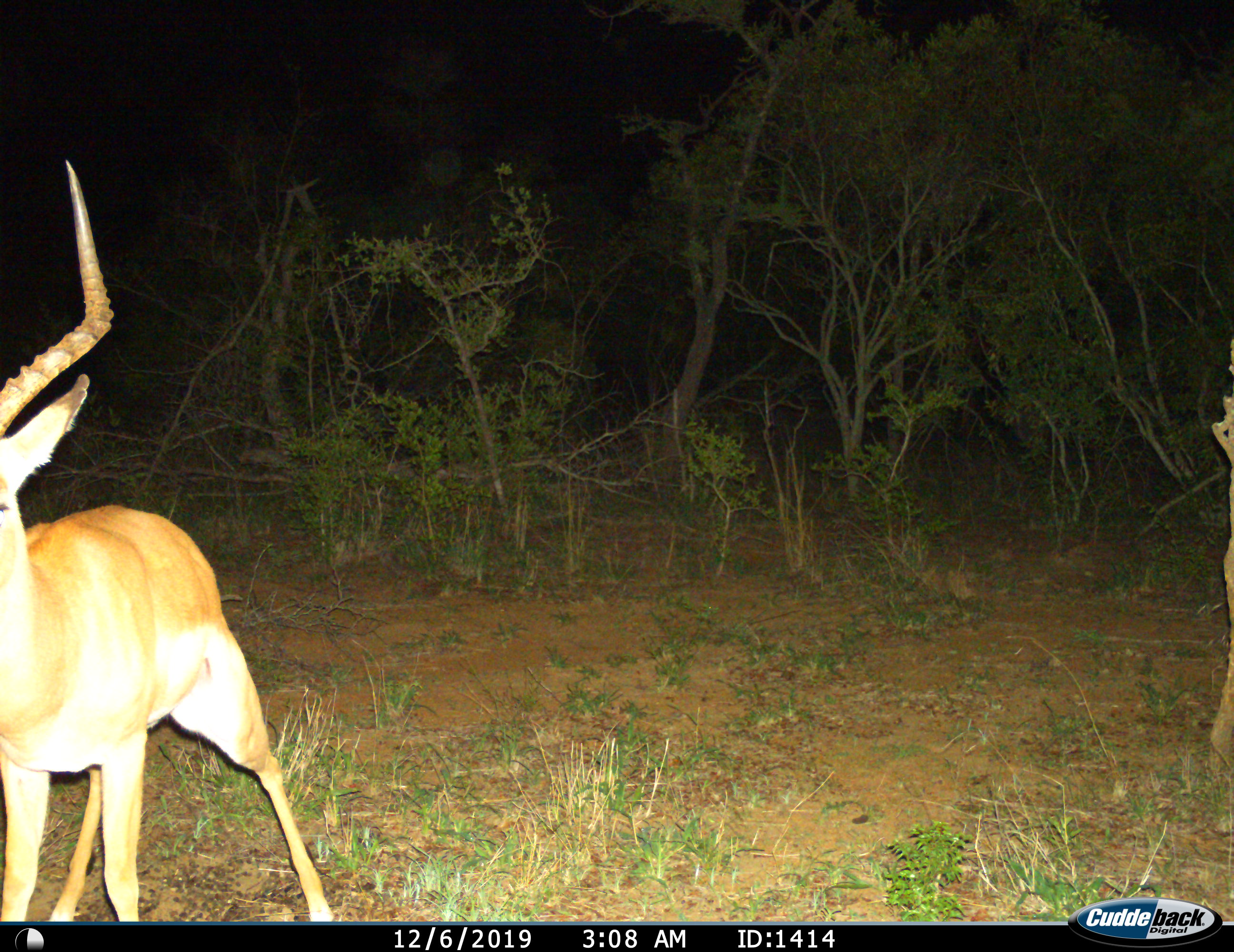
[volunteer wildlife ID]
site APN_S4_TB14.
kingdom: Animalia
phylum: Chordata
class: Mammalia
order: Artiodactyla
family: Bovidae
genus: Aepyceros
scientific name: Aepyceros melampus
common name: impala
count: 1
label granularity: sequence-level